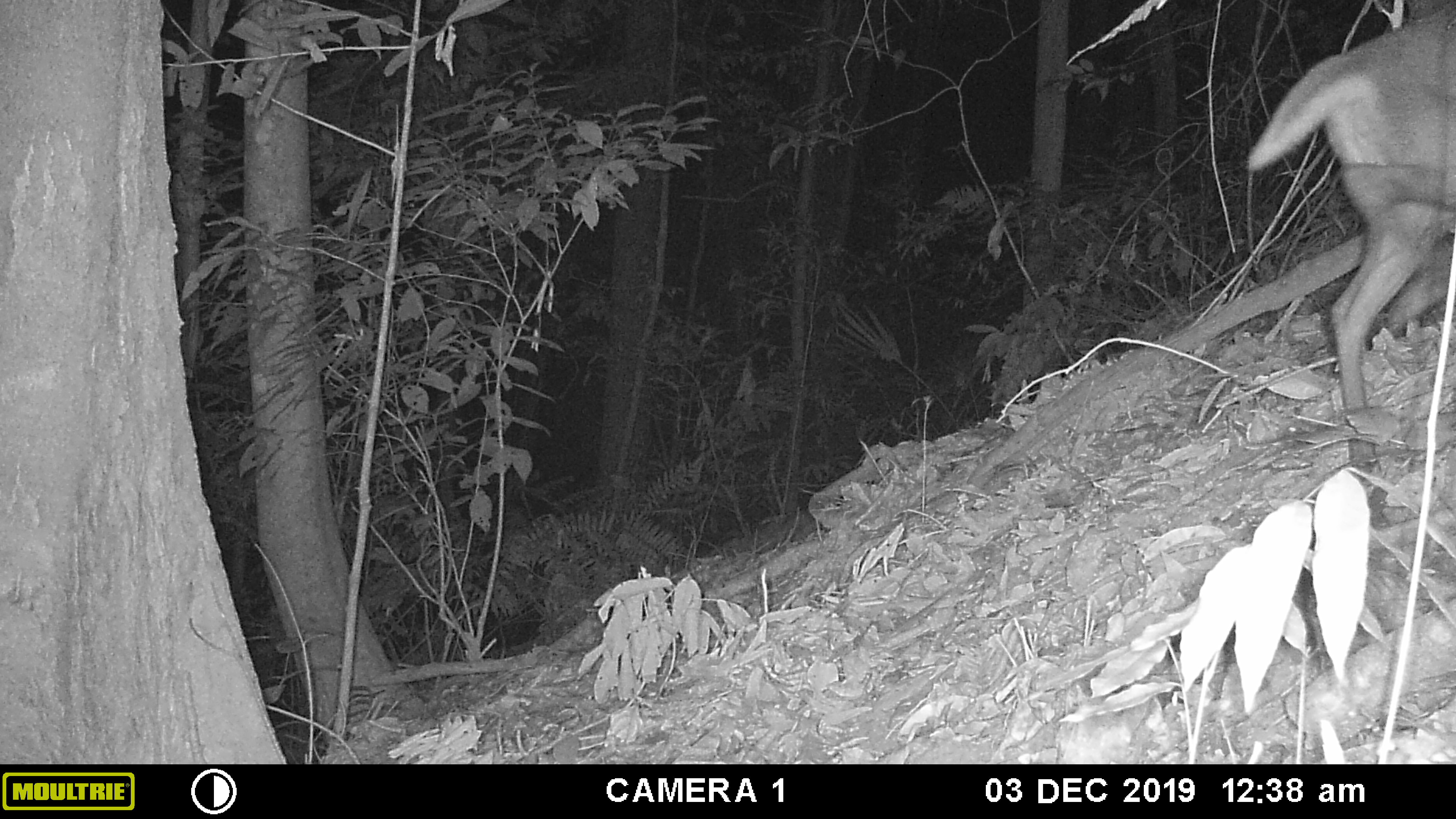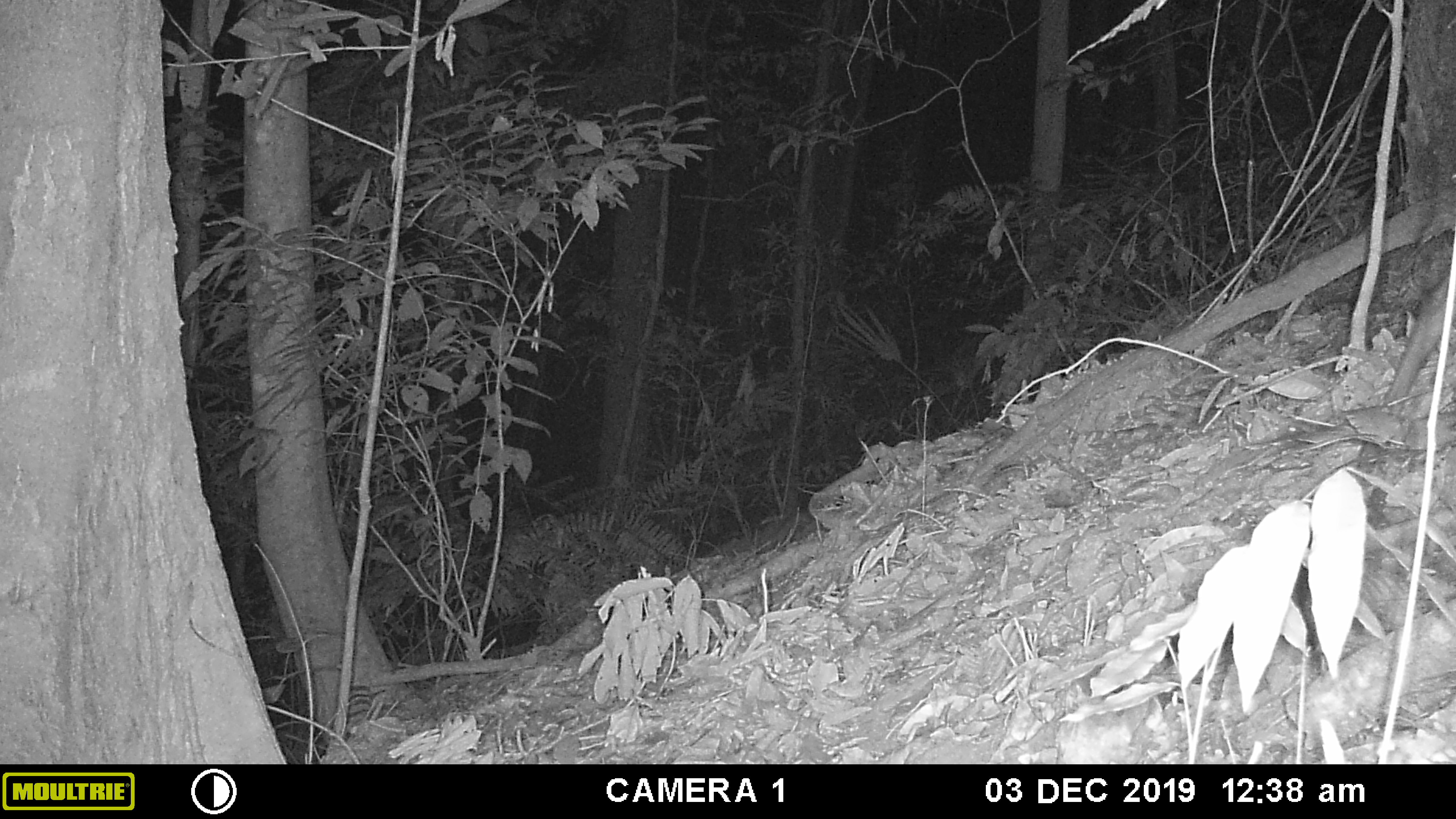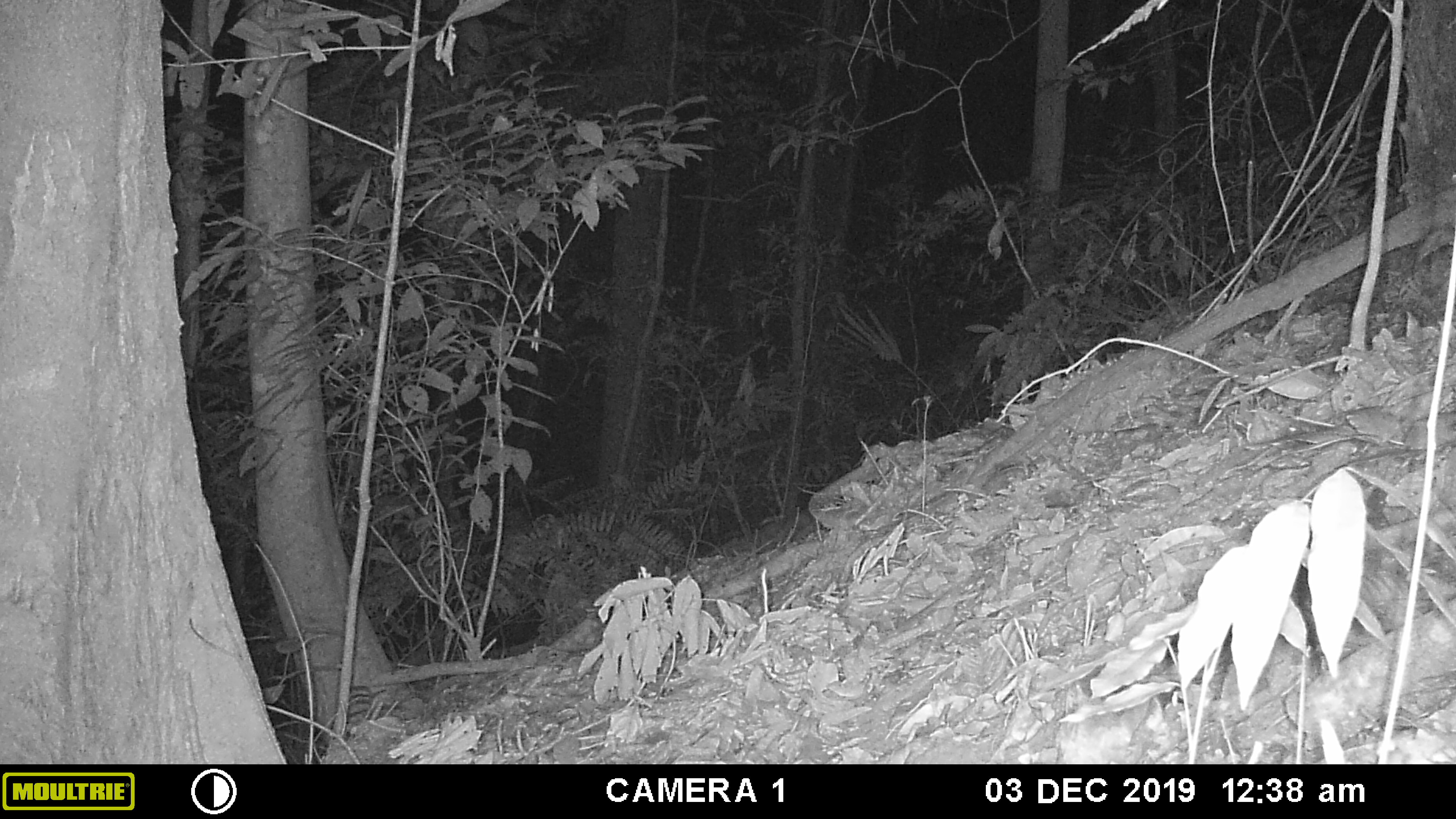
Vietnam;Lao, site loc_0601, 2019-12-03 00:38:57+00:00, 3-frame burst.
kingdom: Animalia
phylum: Chordata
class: Mammalia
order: Artiodactyla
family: Cervidae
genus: Muntiacus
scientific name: Muntiacus rooseveltorum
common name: roosevelt's muntjac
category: roosevelts muntjac group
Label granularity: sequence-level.